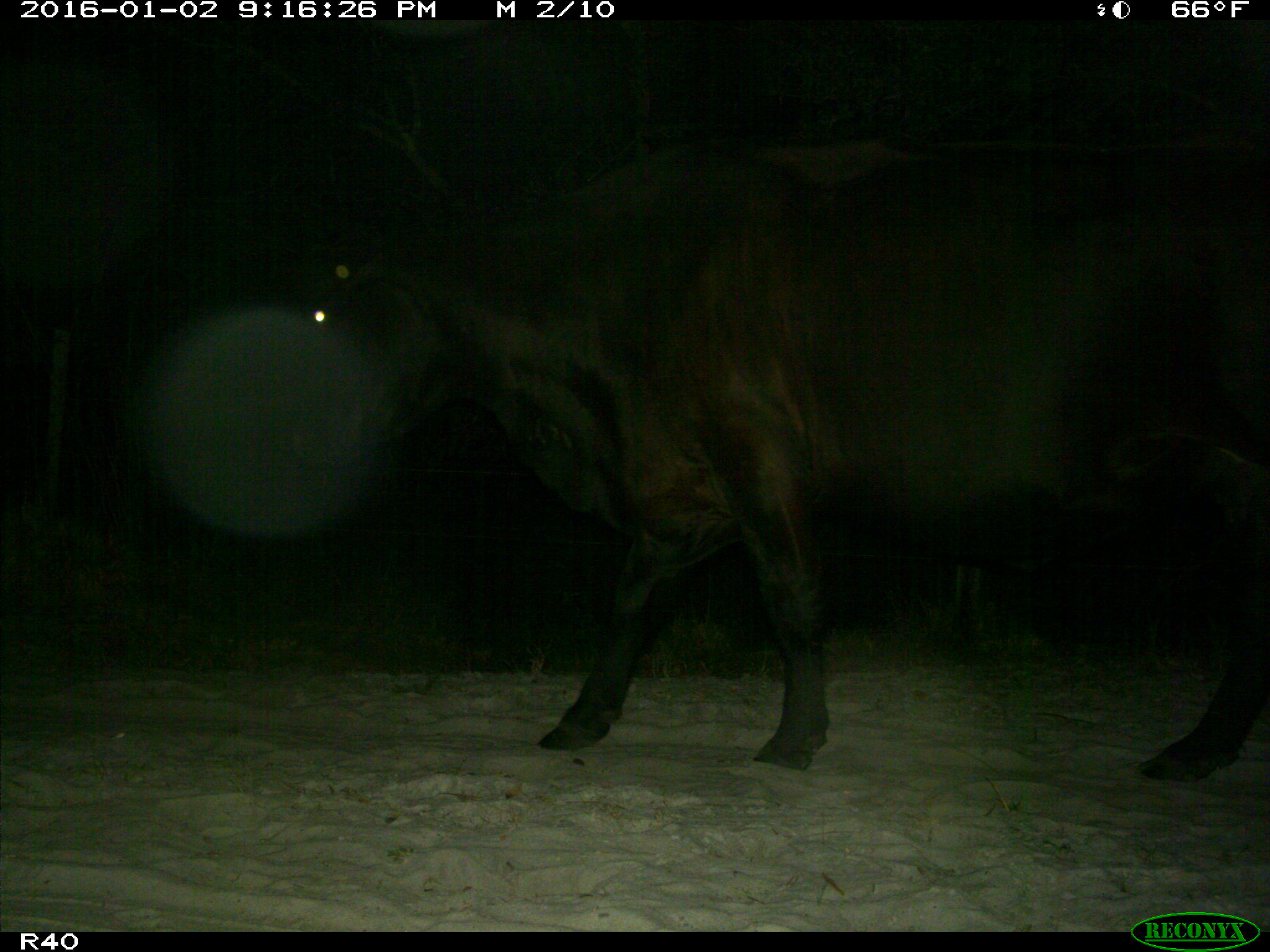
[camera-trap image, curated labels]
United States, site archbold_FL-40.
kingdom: Animalia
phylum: Chordata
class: Mammalia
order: Artiodactyla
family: Bovidae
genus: Bos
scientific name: Bos taurus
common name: domestic cow